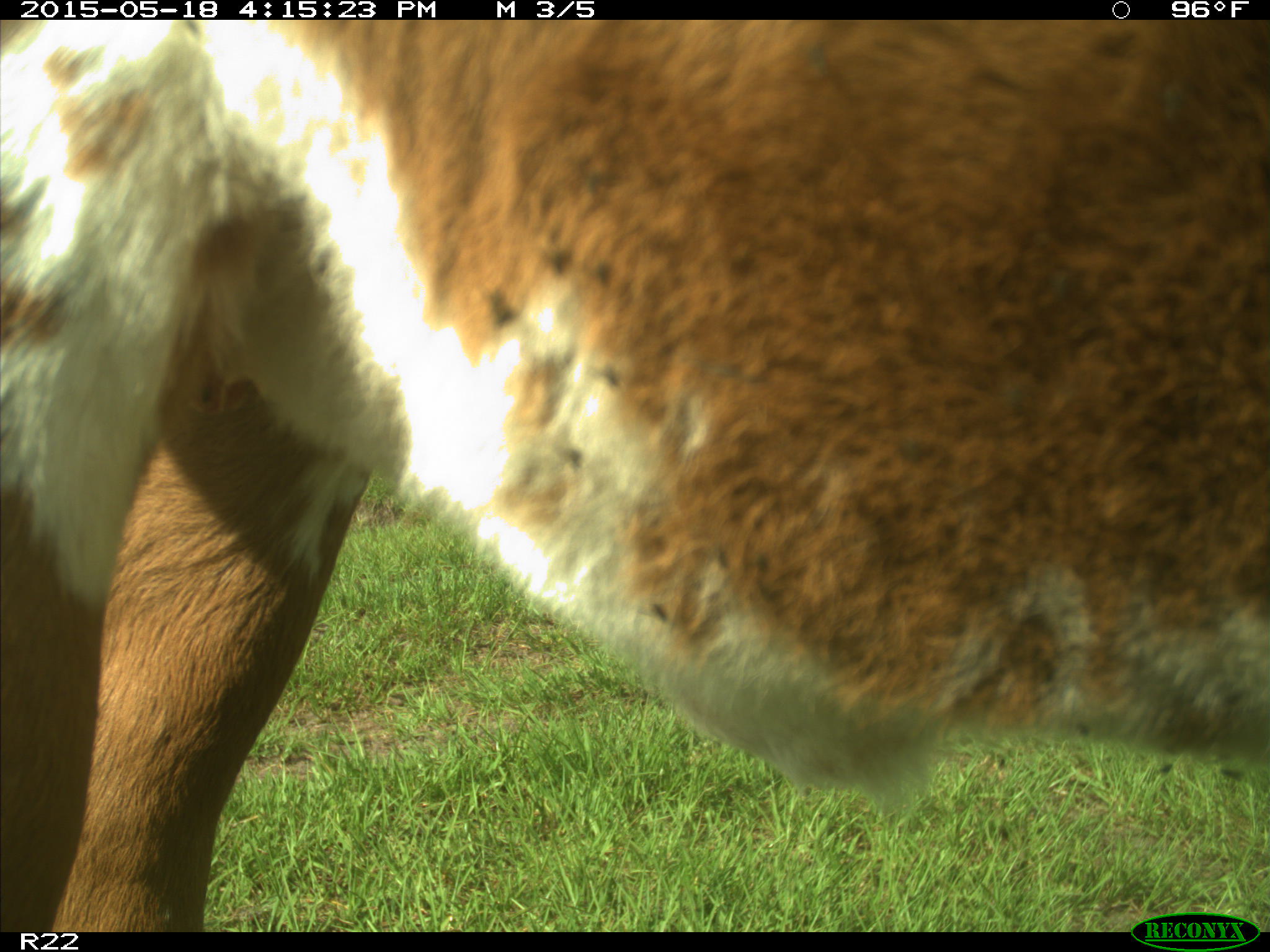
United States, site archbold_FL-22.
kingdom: Animalia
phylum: Chordata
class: Mammalia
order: Artiodactyla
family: Bovidae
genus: Bos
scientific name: Bos taurus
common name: domestic cow